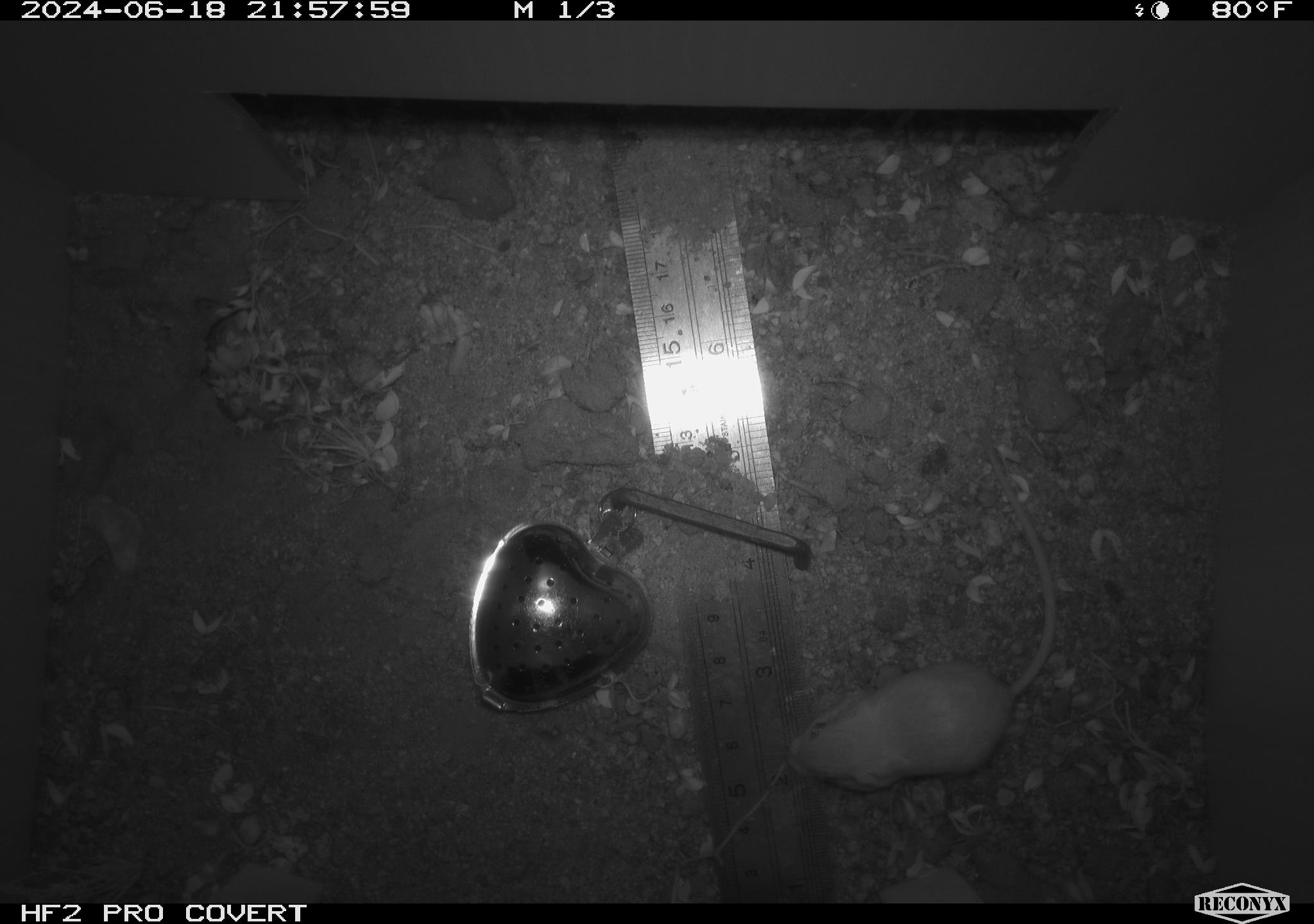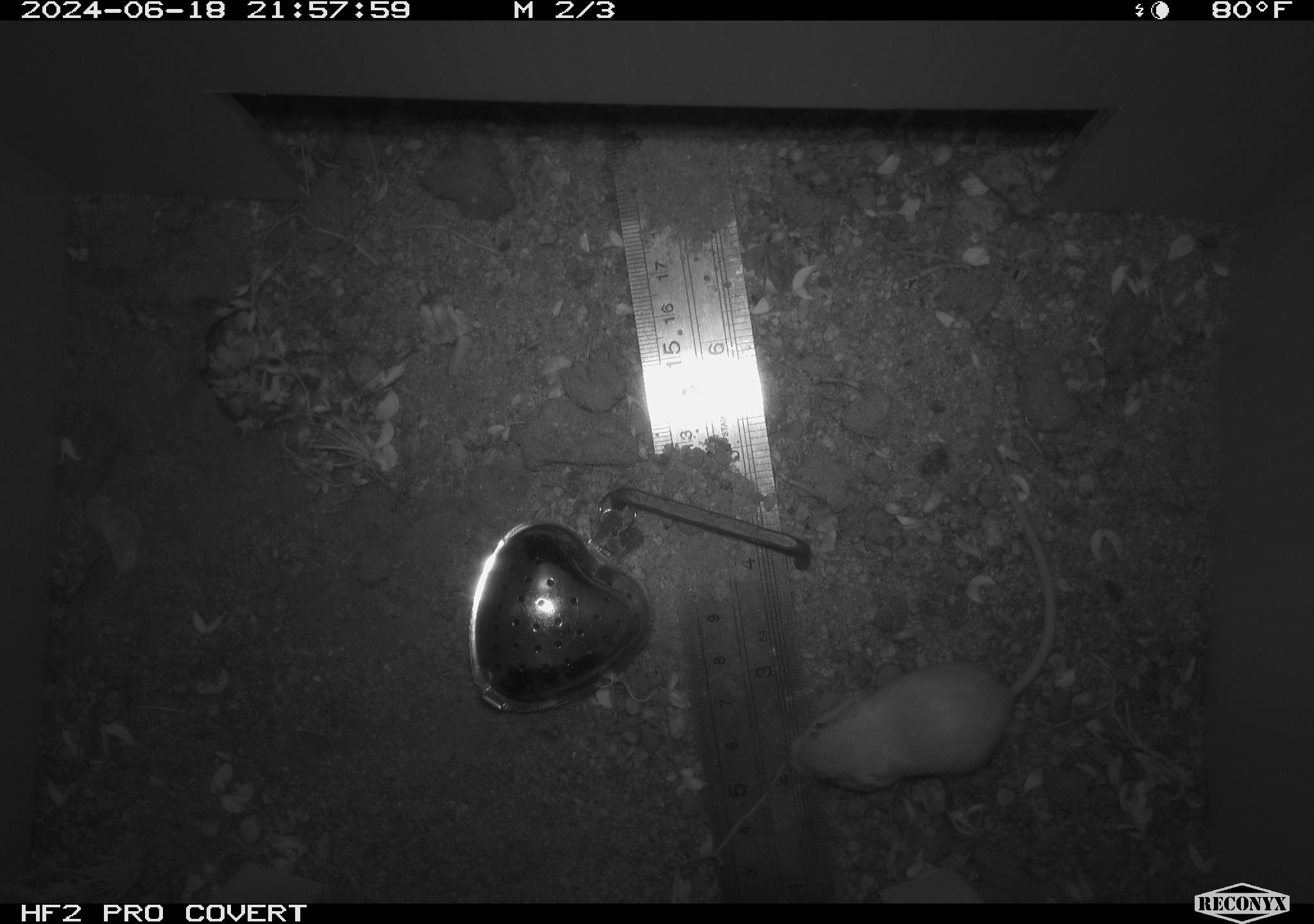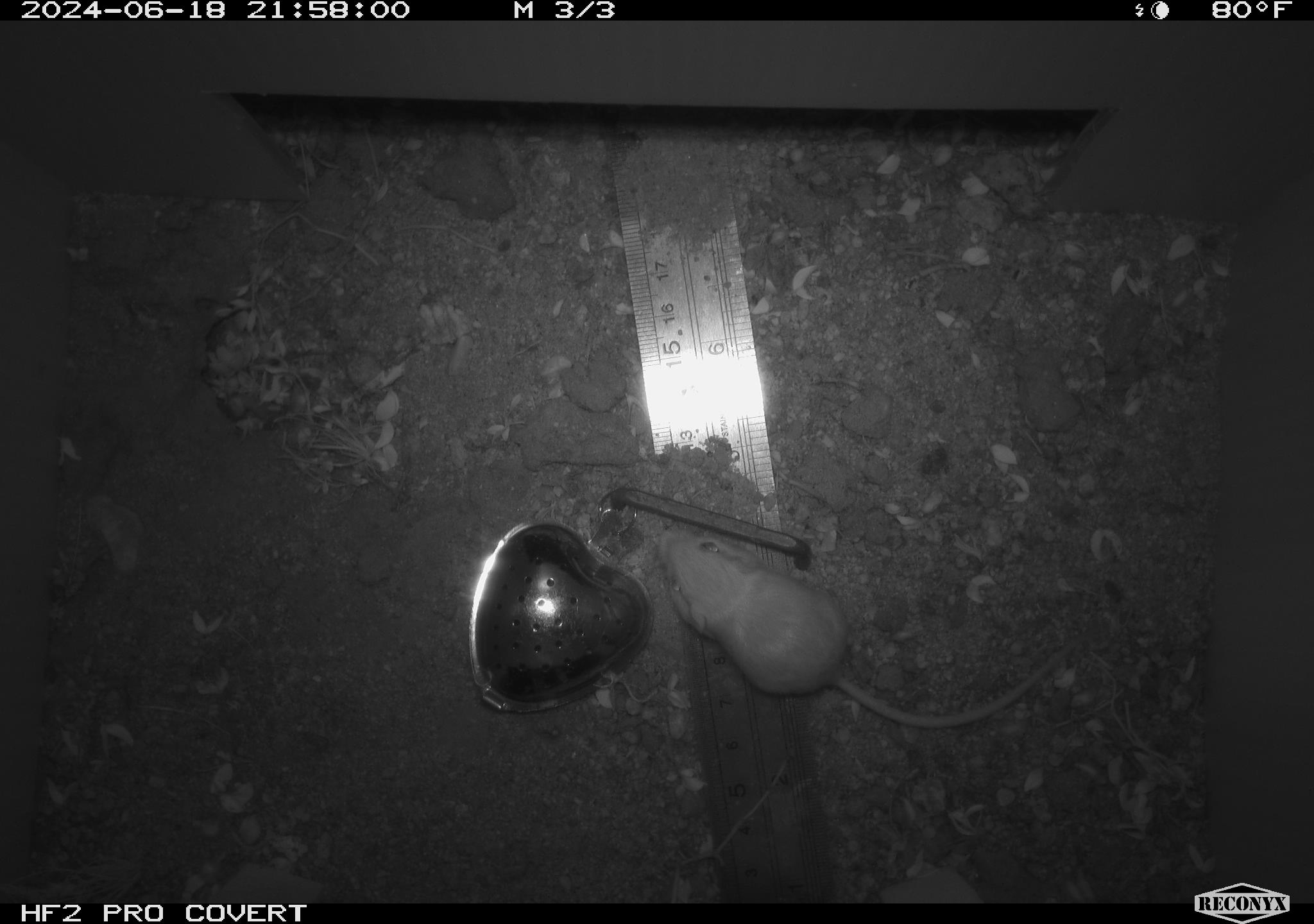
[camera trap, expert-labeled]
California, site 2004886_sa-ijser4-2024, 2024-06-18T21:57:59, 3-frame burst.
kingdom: Animalia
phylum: Chordata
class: Mammalia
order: Rodentia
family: Heteromyidae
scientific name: Heteromyidae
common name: kangaroo rats and pocket mice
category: heteromyidae family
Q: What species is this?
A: Heteromyidae family (kangaroo rats and pocket mice) (Heteromyidae).